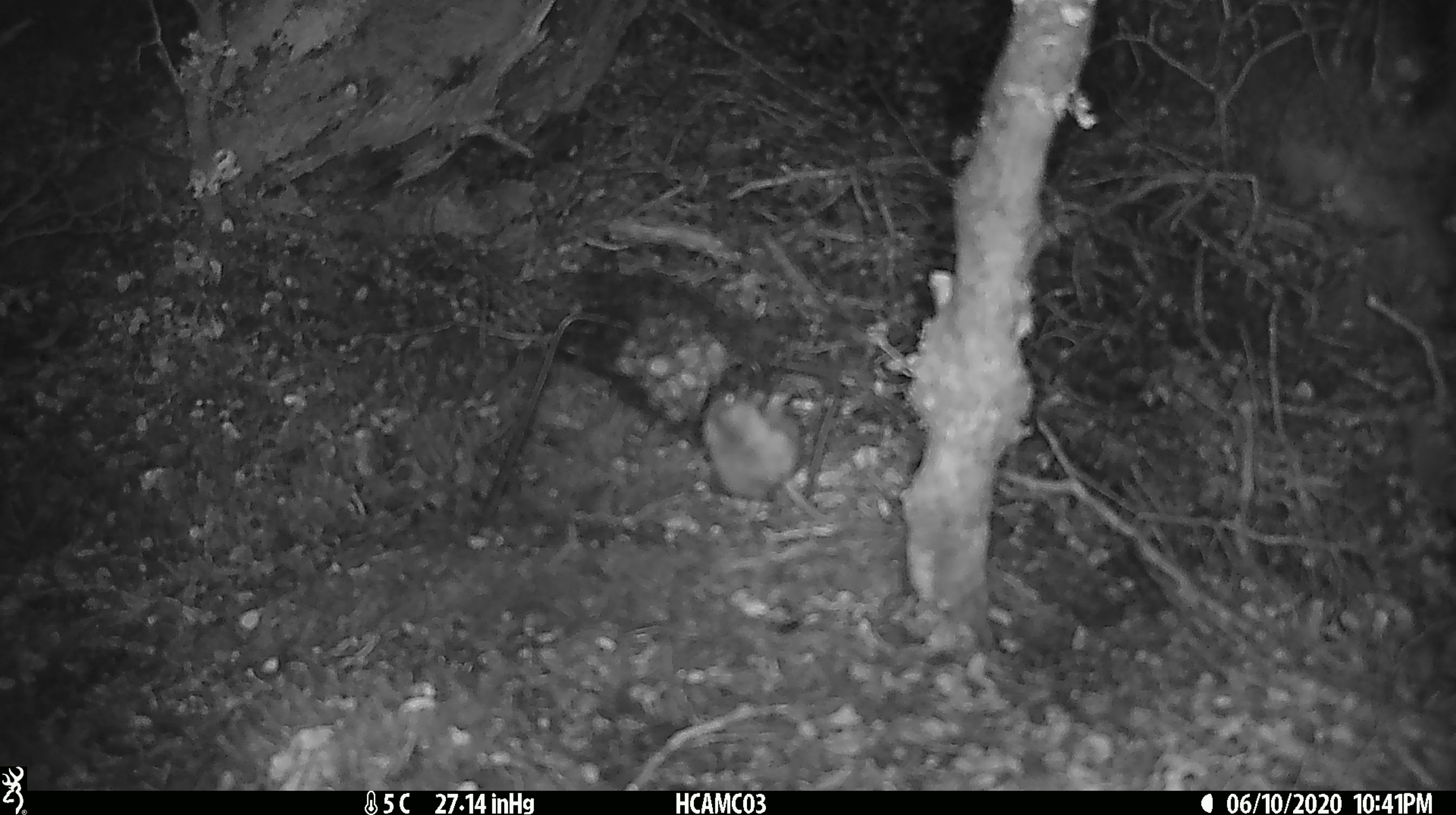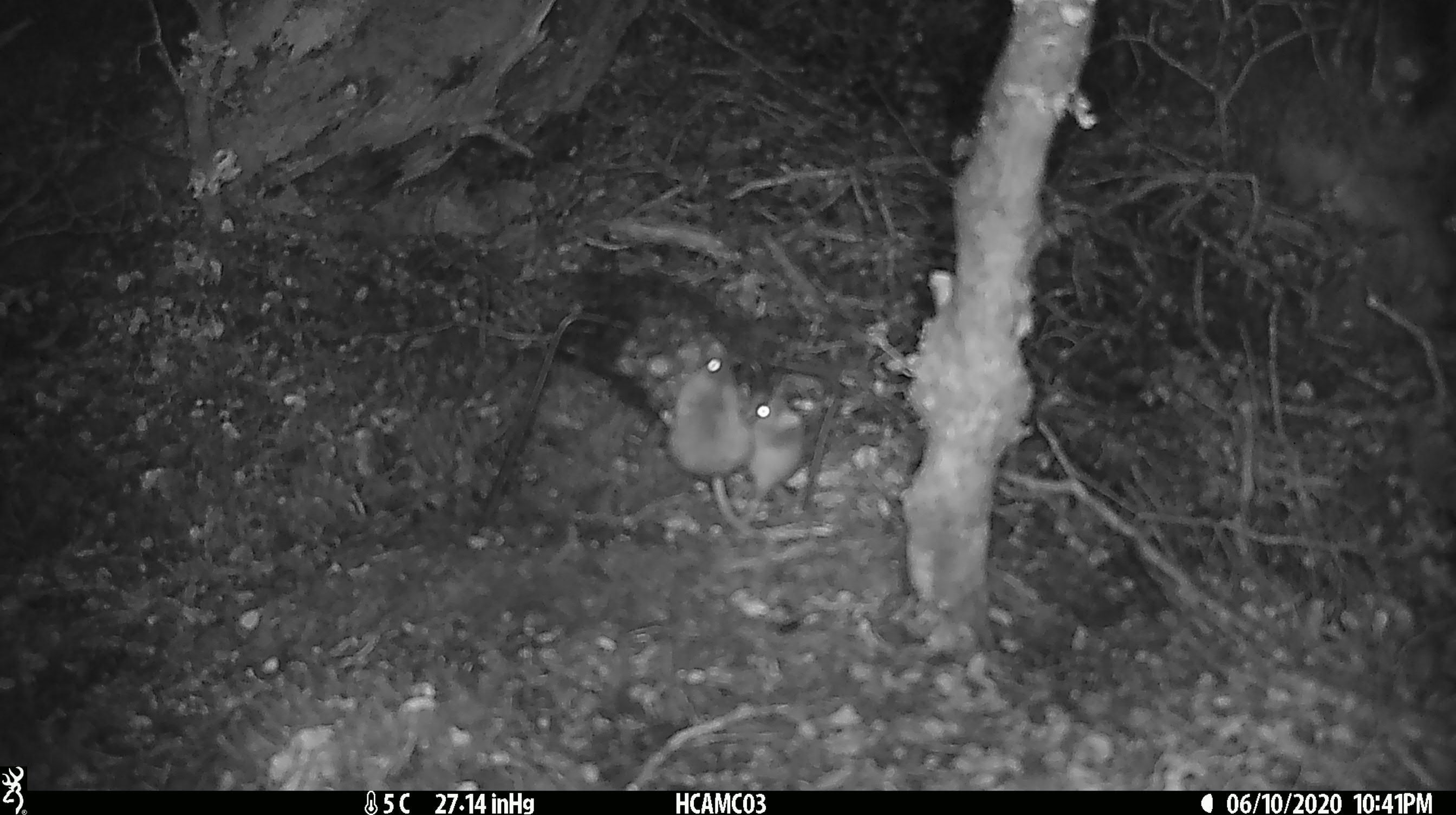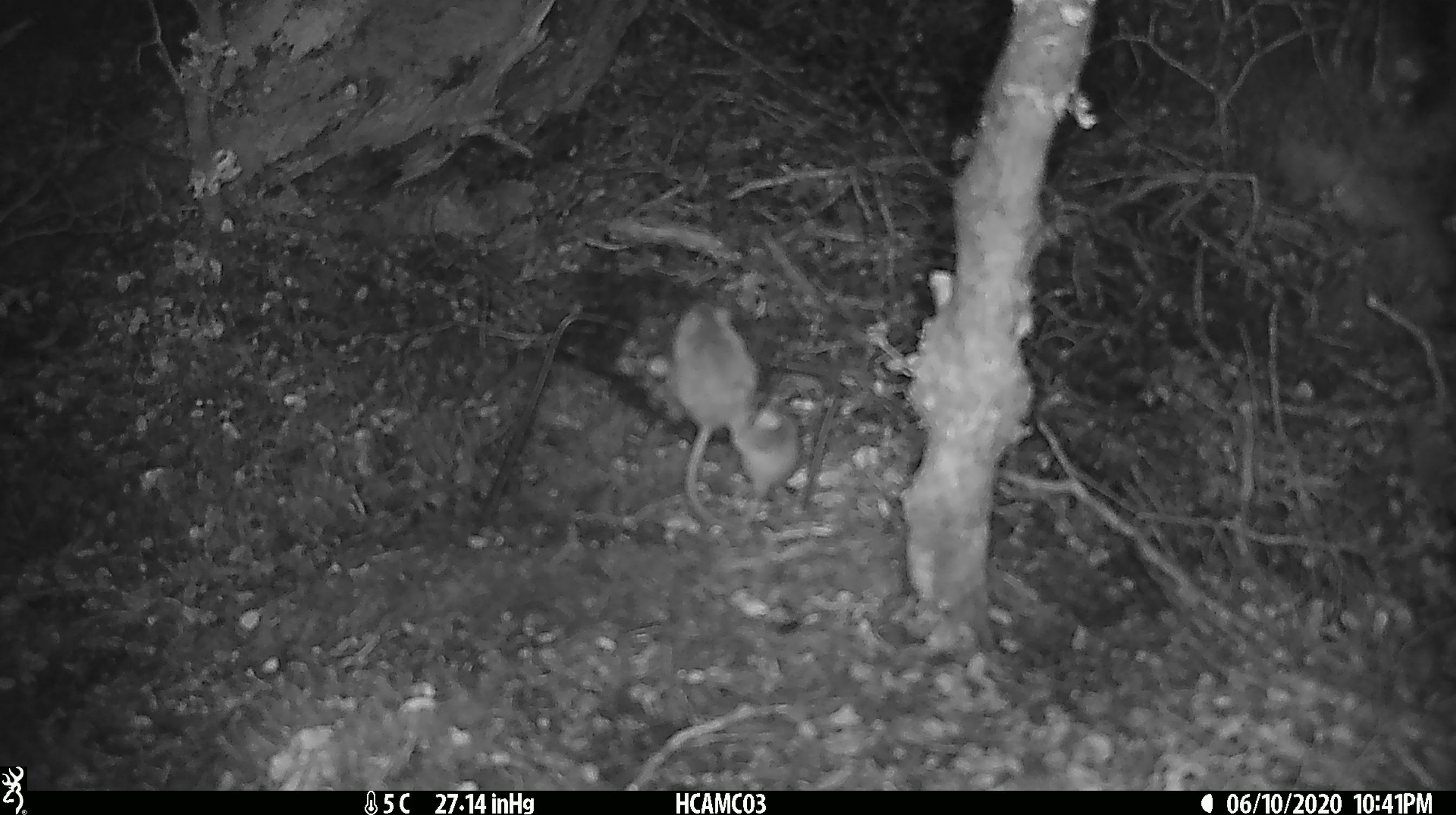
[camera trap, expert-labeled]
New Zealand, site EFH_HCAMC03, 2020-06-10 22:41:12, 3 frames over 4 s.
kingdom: Animalia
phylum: Chordata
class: Mammalia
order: Rodentia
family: Muridae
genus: Mus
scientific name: Mus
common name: mouse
Mouse (Mus).